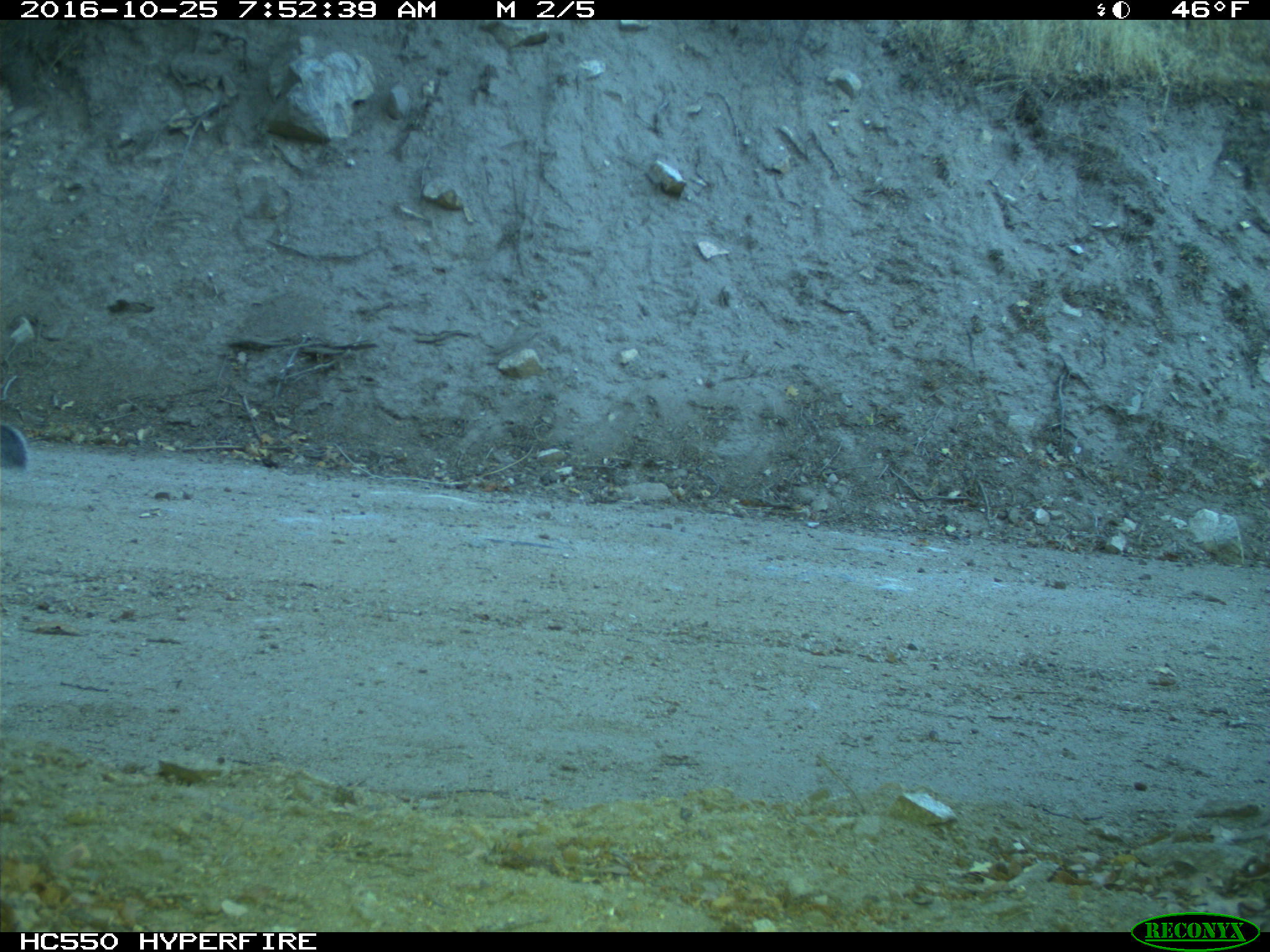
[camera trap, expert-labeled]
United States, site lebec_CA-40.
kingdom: Animalia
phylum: Chordata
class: Mammalia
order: Rodentia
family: Sciuridae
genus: Sciurus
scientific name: Sciurus carolinensis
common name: eastern gray squirrel